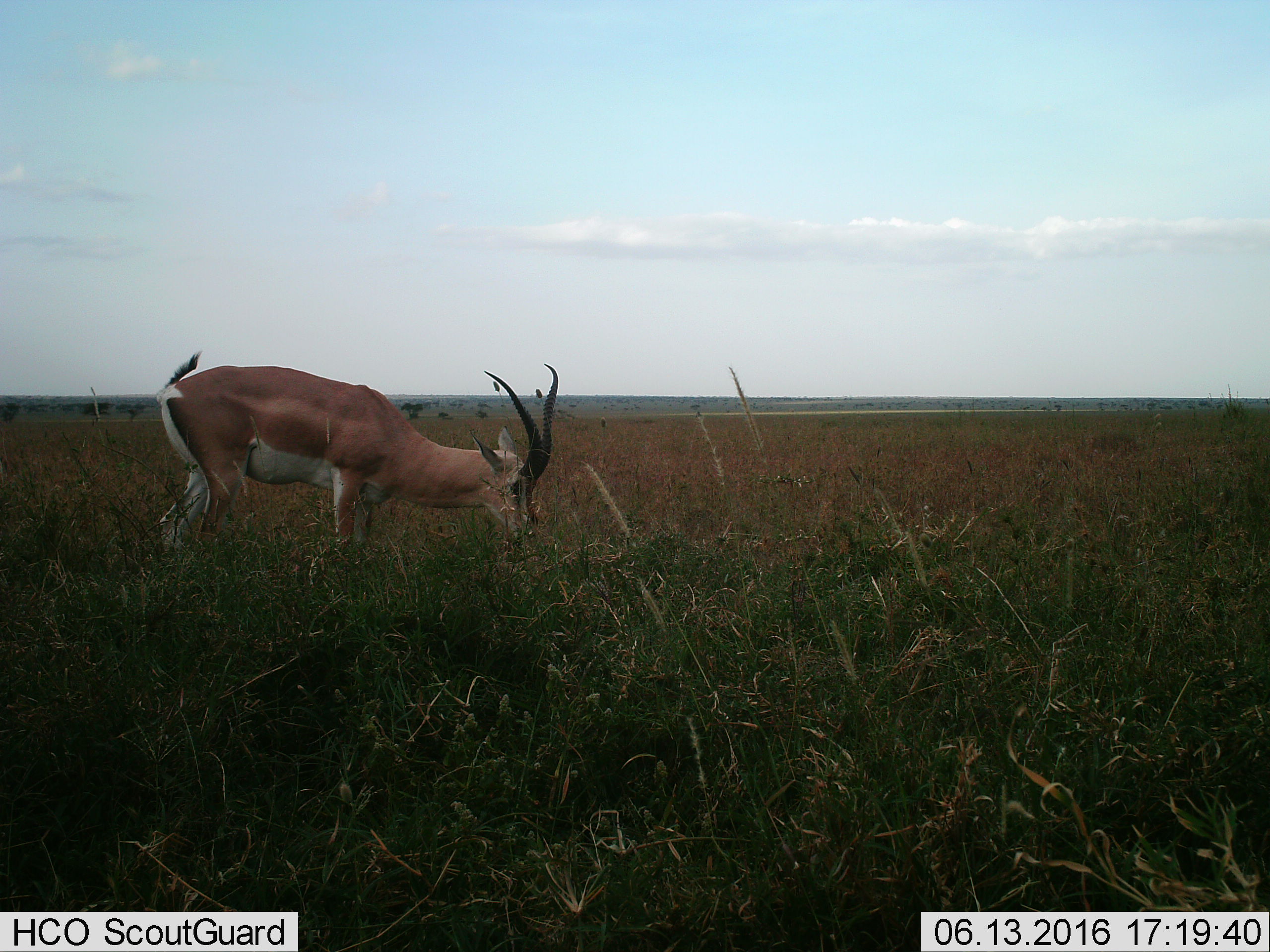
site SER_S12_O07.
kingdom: Animalia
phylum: Chordata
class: Mammalia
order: Artiodactyla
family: Bovidae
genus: Nanger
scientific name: Nanger granti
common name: grant's gazelle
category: gazellegrants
Gazellegrants (grant's gazelle) (Nanger granti), count 1. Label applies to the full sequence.